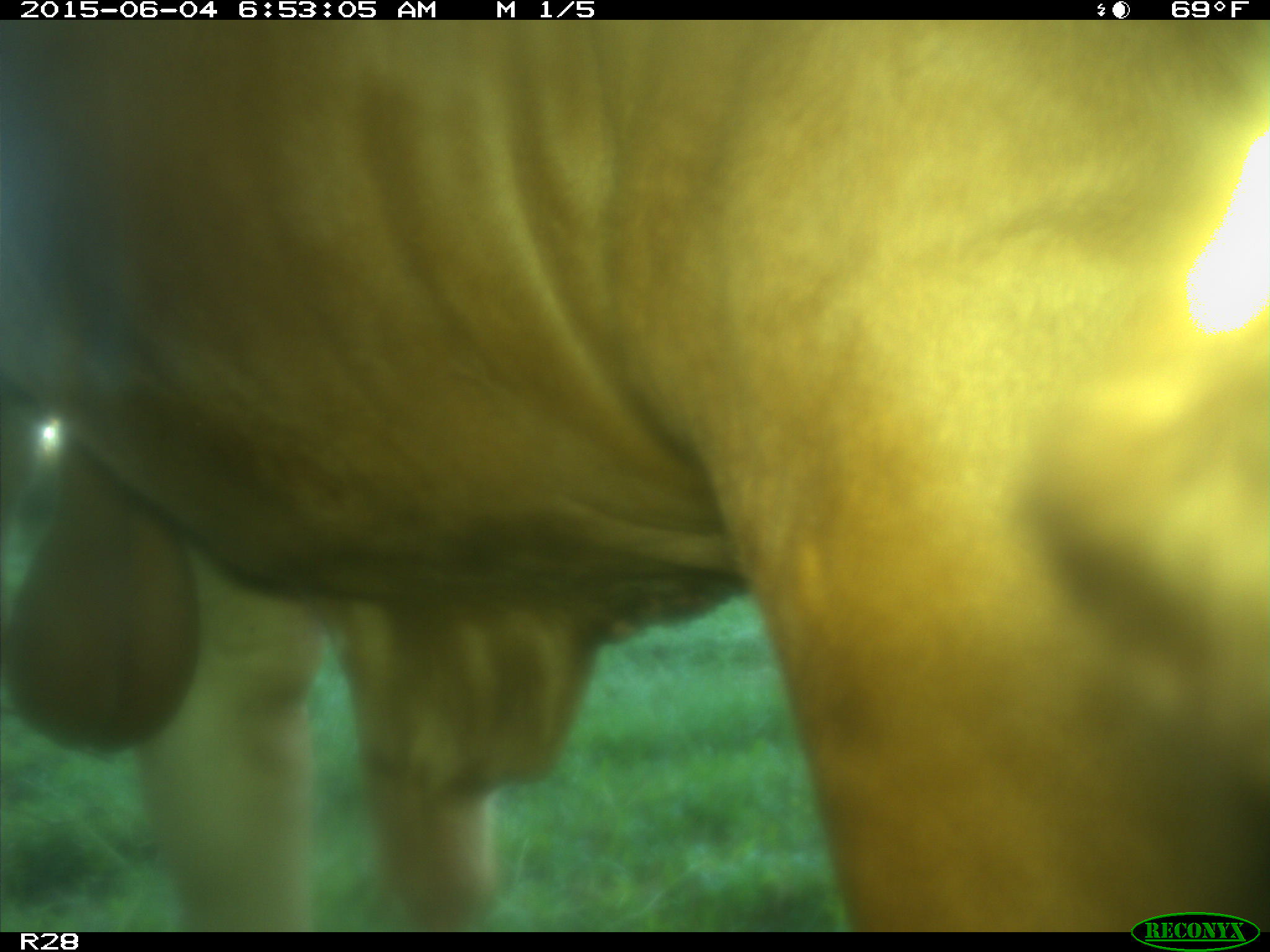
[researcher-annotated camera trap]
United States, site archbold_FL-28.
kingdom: Animalia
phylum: Chordata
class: Mammalia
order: Artiodactyla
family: Bovidae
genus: Bos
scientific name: Bos taurus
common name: domestic cow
Bos taurus (domestic cow).